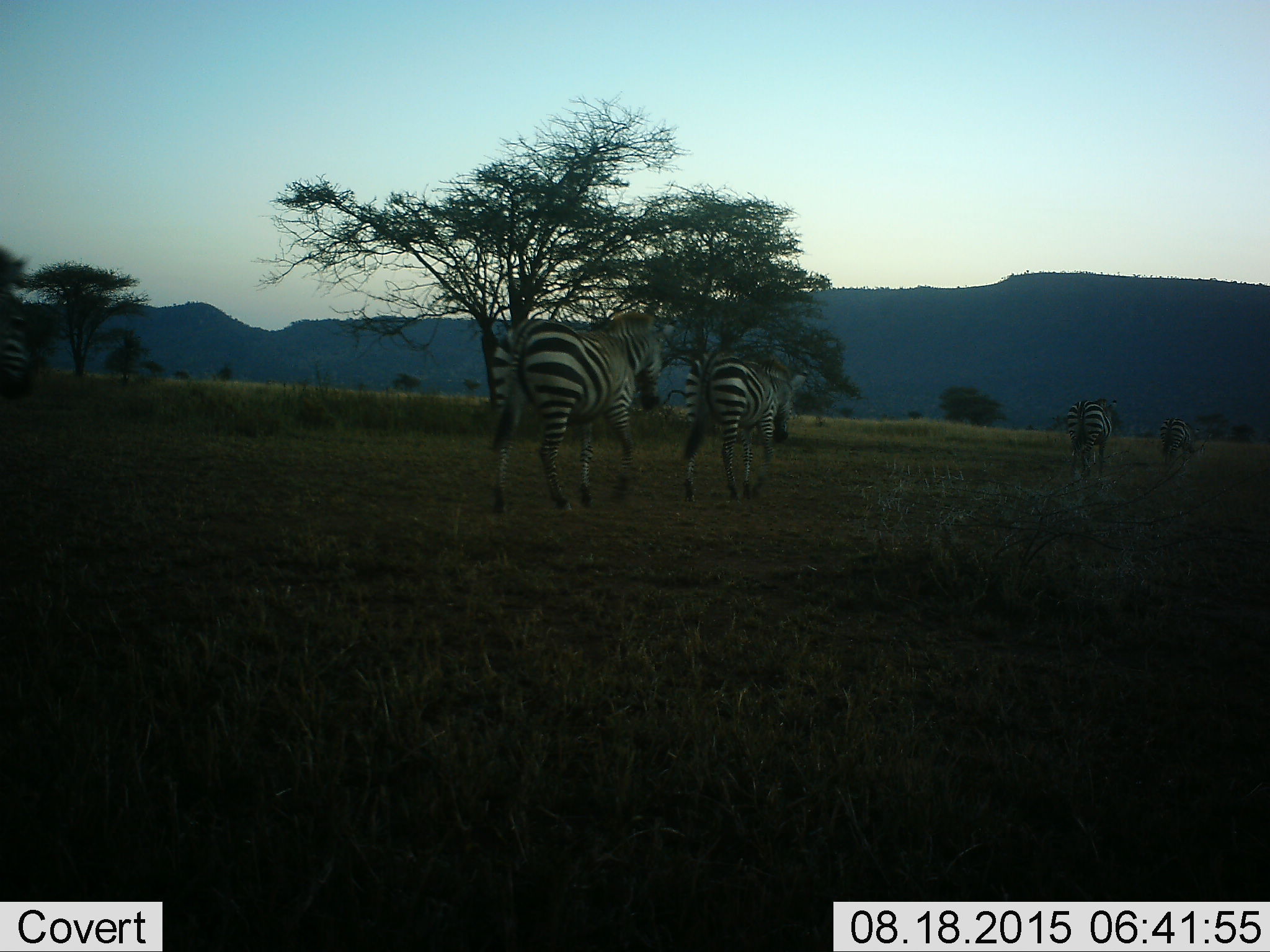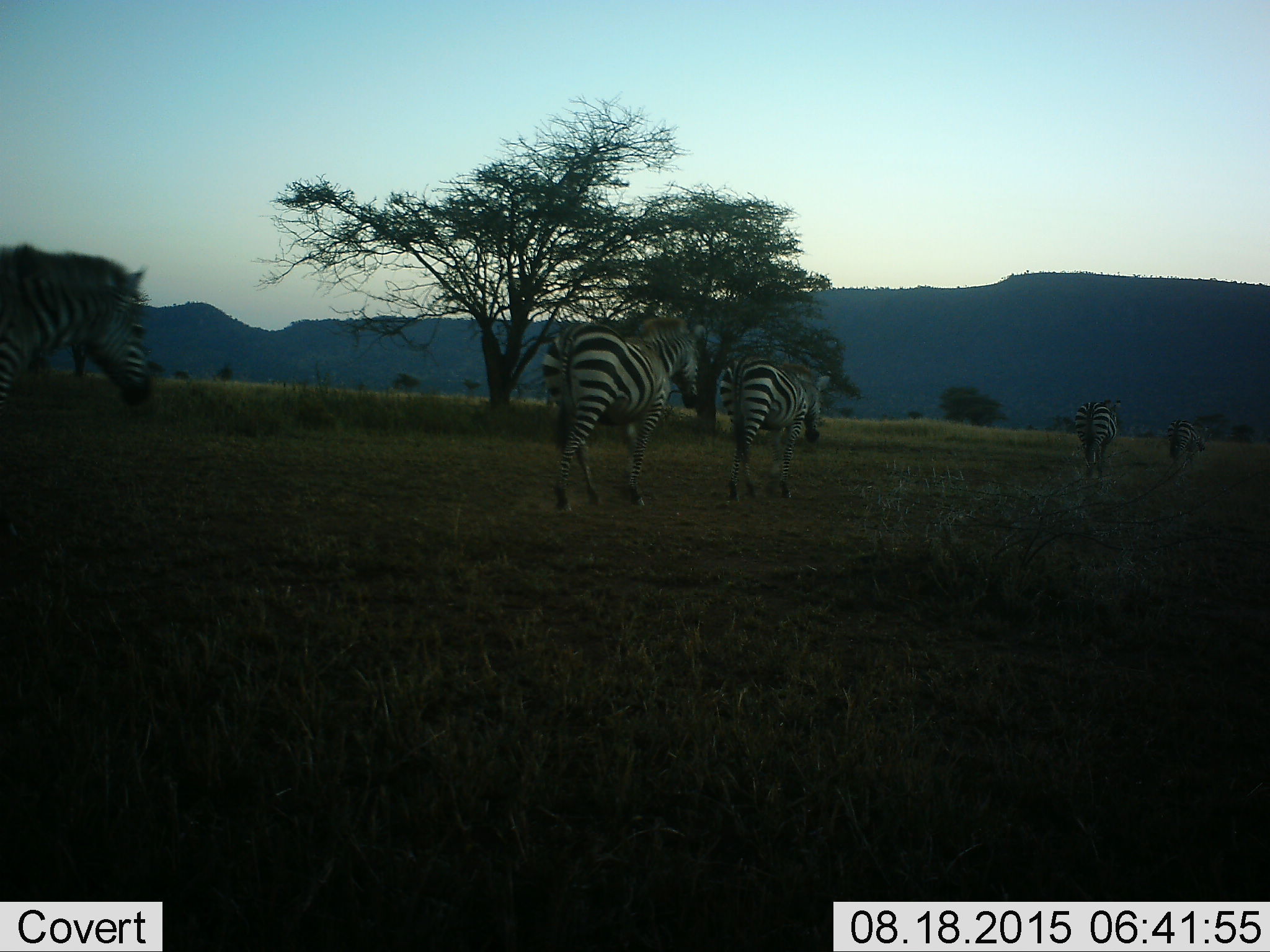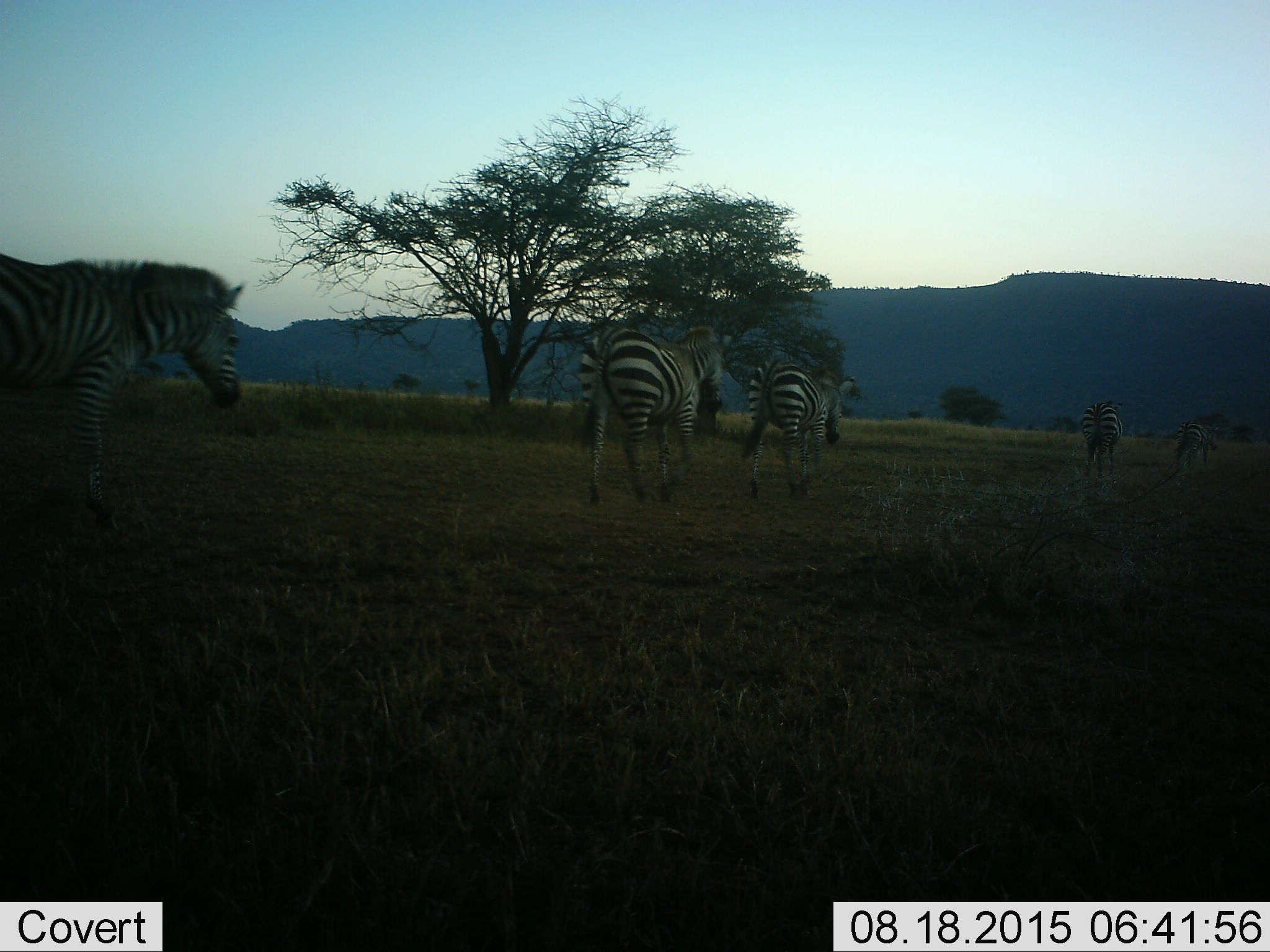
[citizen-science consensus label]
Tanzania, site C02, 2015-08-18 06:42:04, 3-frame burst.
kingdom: Animalia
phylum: Chordata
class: Mammalia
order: Perissodactyla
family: Equidae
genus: Equus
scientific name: Equus quagga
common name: plains zebra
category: zebra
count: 5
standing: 5%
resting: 0%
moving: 95%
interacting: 0%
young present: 5%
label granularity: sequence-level